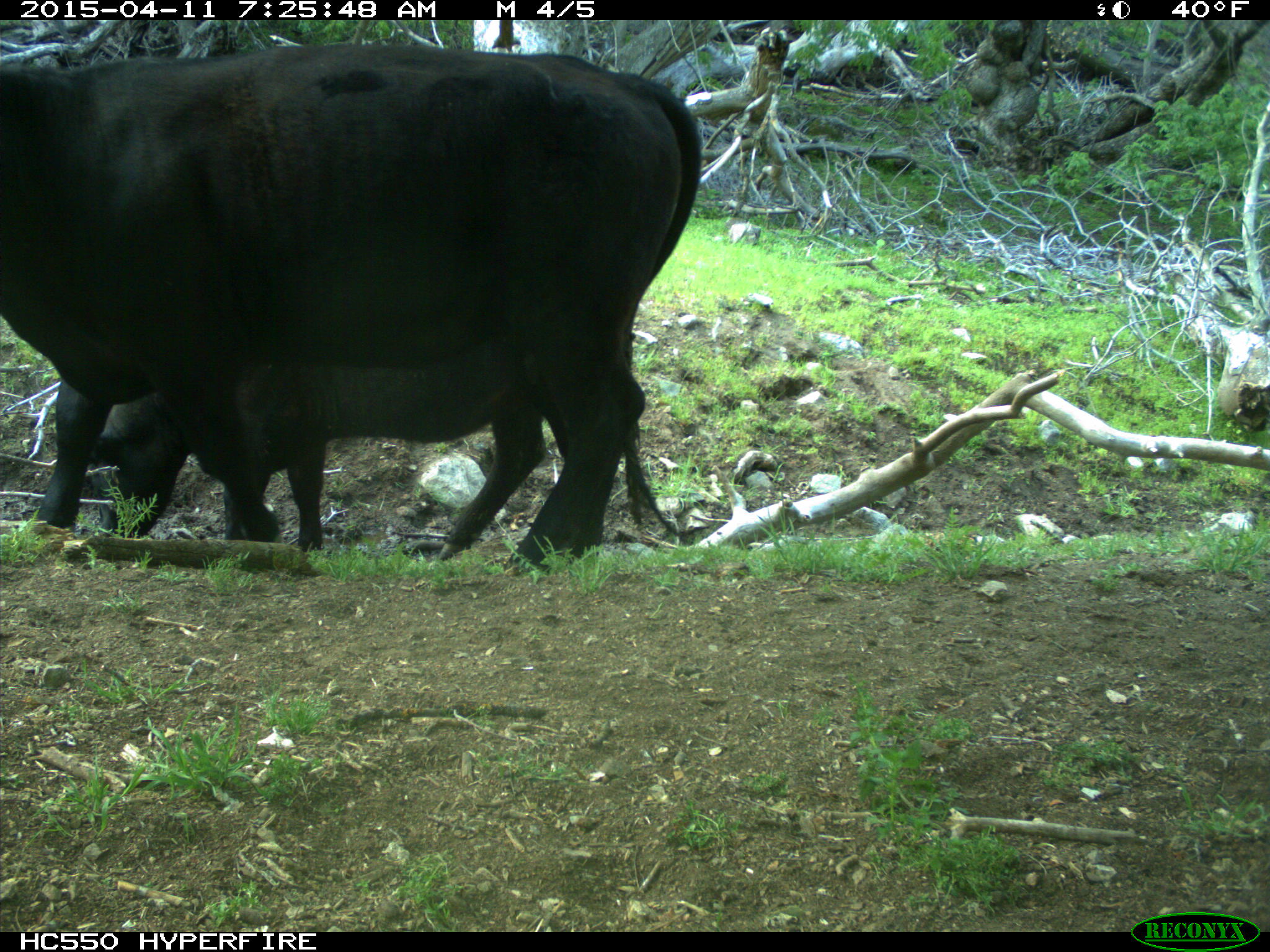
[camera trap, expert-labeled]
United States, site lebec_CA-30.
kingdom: Animalia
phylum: Chordata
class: Mammalia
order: Artiodactyla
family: Bovidae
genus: Bos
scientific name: Bos taurus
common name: domestic cow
Bos taurus (domestic cow).